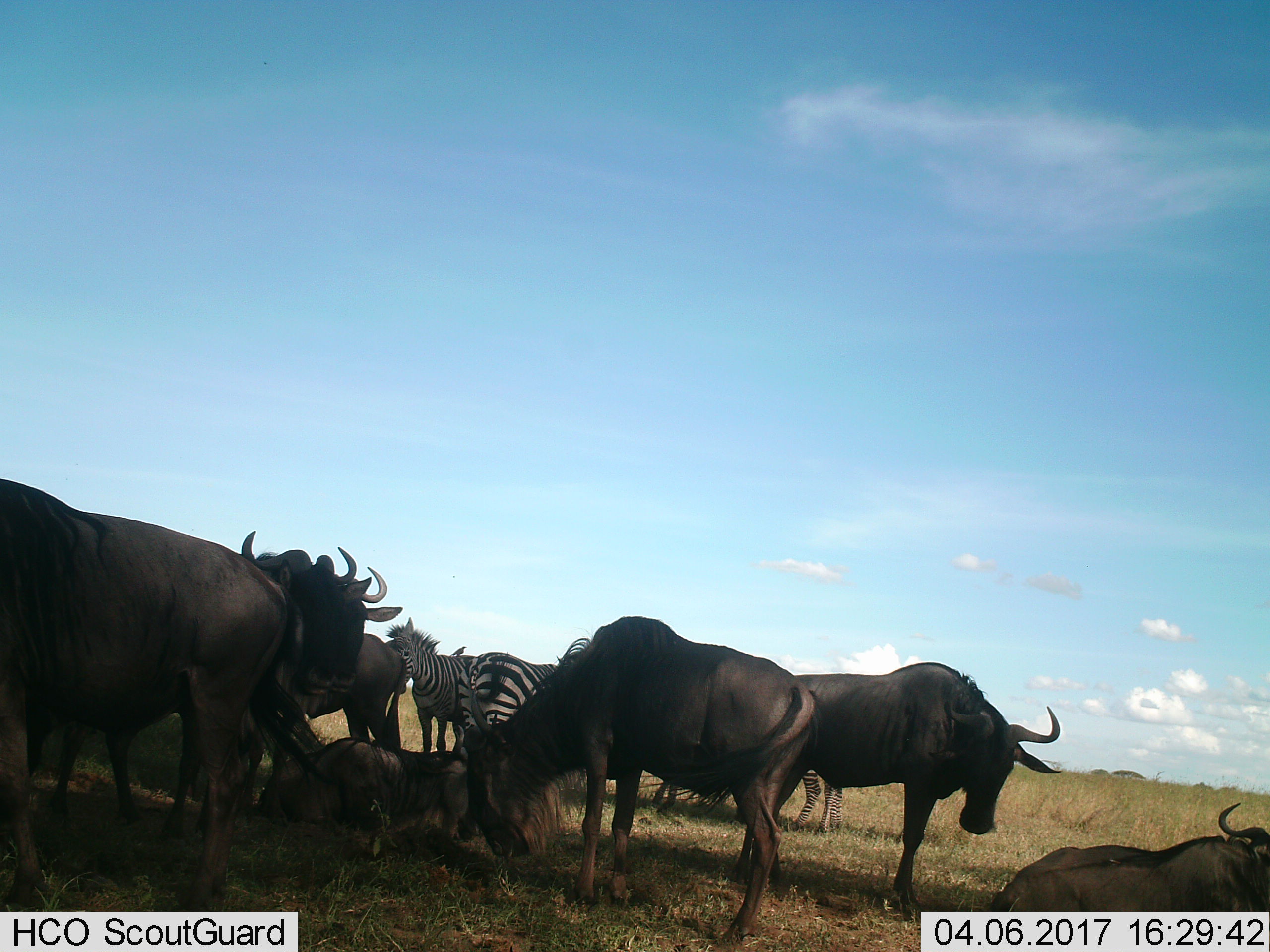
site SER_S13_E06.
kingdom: Animalia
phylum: Chordata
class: Mammalia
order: Artiodactyla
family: Bovidae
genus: Connochaetes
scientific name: Connochaetes taurinus taurinus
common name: blue wildebeest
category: wildebeestblue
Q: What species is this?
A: Wildebeestblue (blue wildebeest) (Connochaetes taurinus taurinus).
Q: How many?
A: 7.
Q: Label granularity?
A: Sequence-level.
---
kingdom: Animalia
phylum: Chordata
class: Mammalia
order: Perissodactyla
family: Equidae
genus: Equus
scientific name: Equus quagga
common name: plains zebra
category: zebraplains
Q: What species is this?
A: Zebraplains (plains zebra) (Equus quagga).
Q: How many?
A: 3.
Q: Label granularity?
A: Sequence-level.